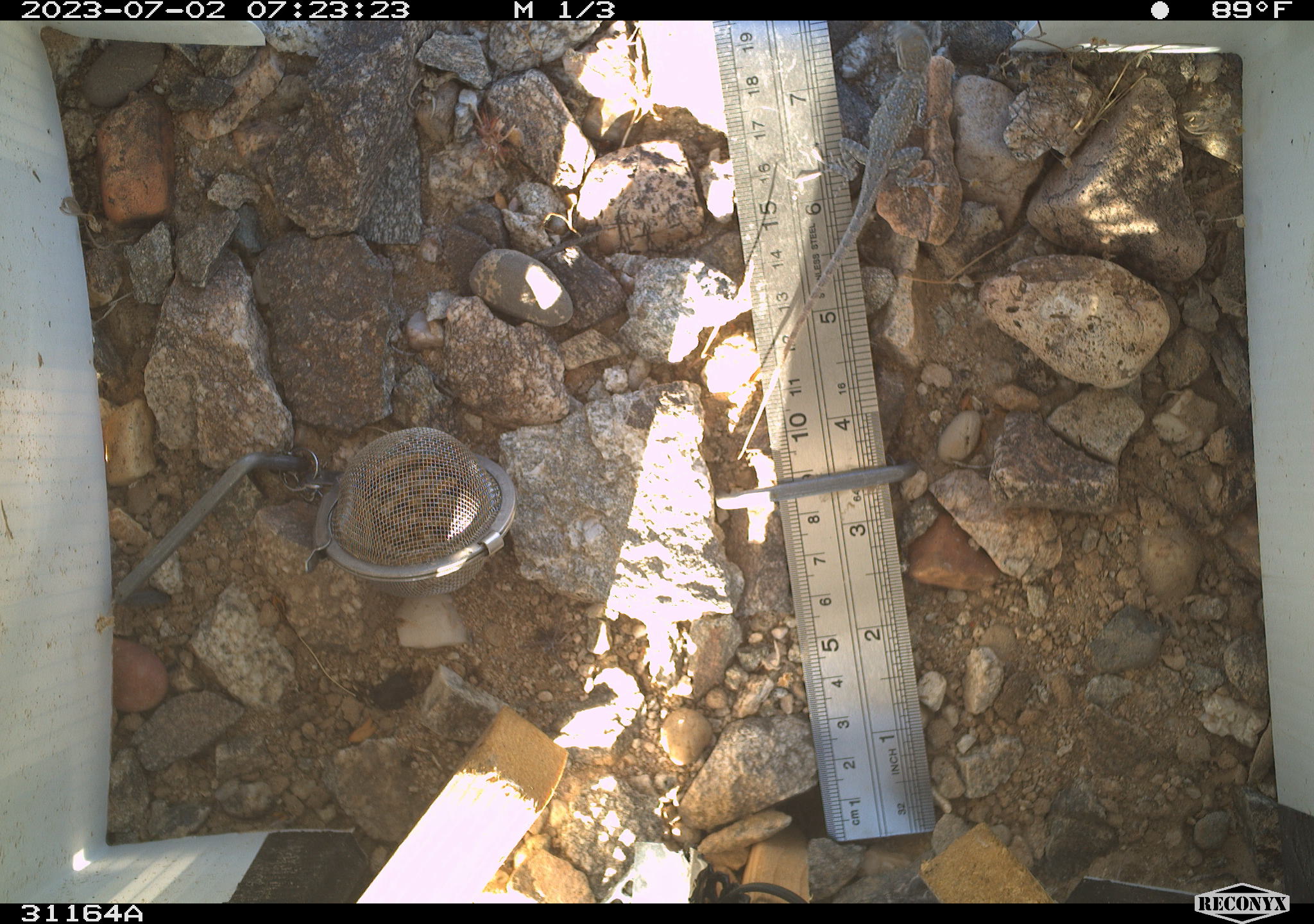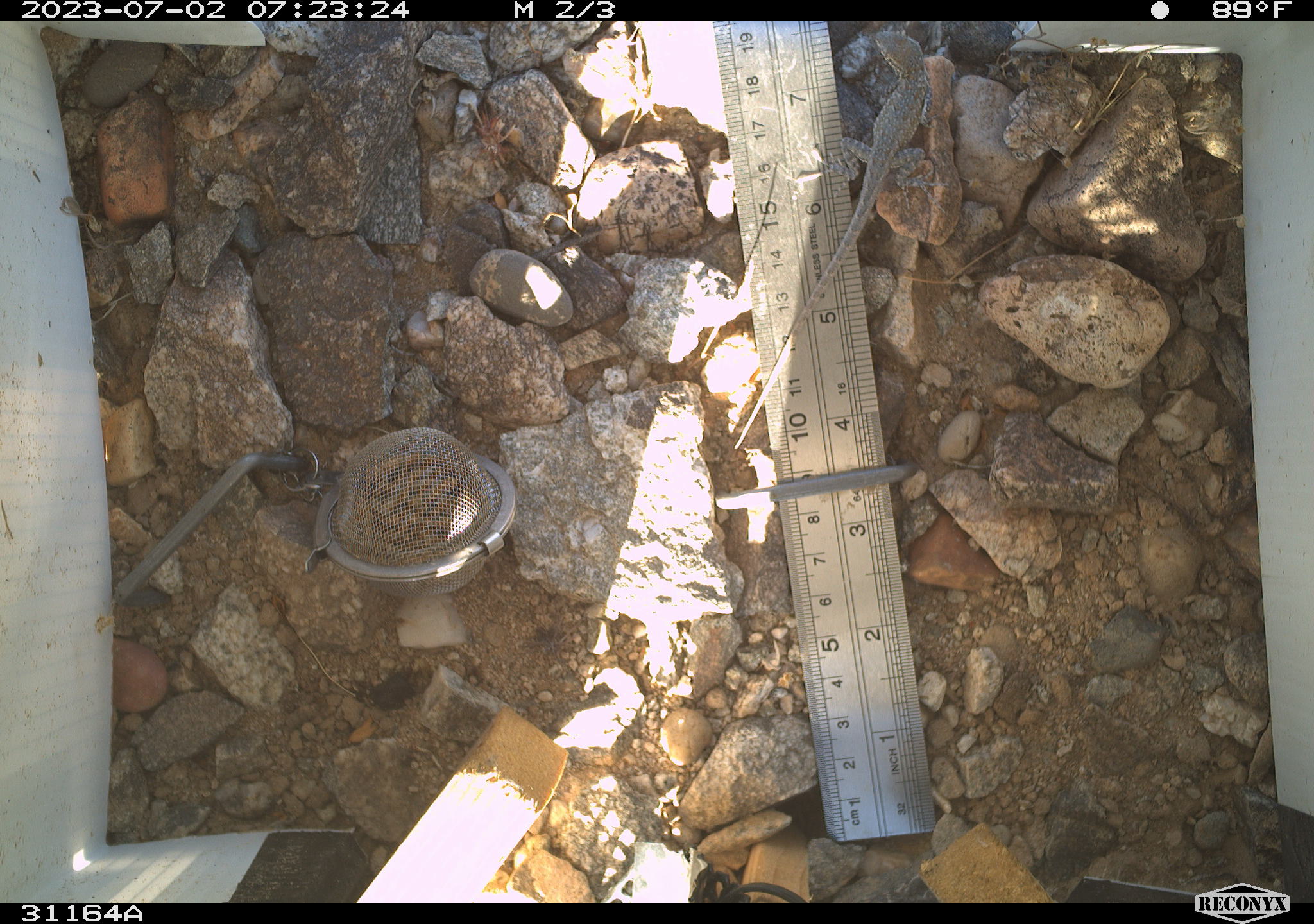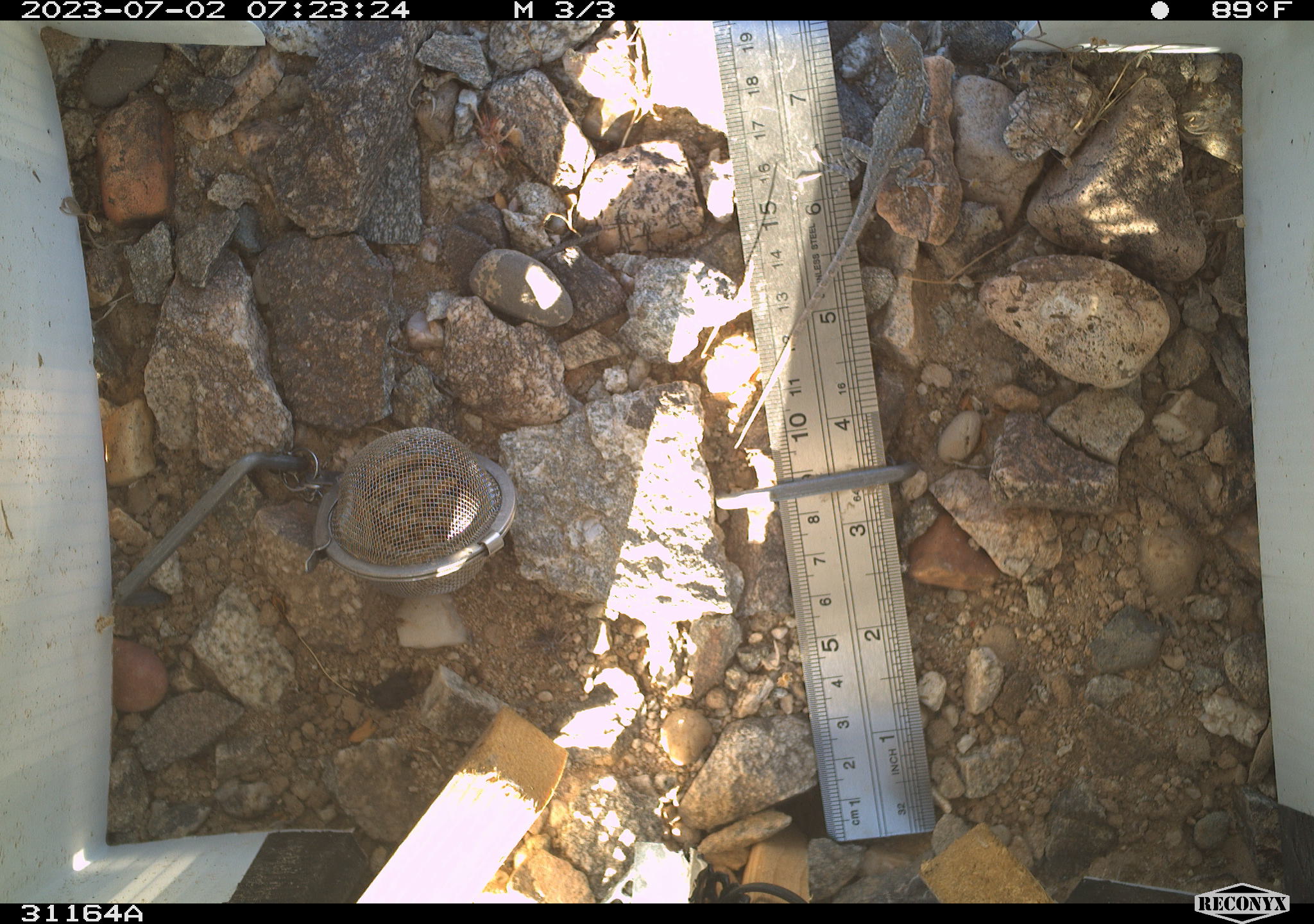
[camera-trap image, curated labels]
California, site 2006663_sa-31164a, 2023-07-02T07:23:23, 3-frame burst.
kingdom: Animalia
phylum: Chordata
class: Reptilia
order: Squamata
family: Phrynosomatidae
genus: Uta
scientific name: Uta stansburiana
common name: common side-blotched lizard